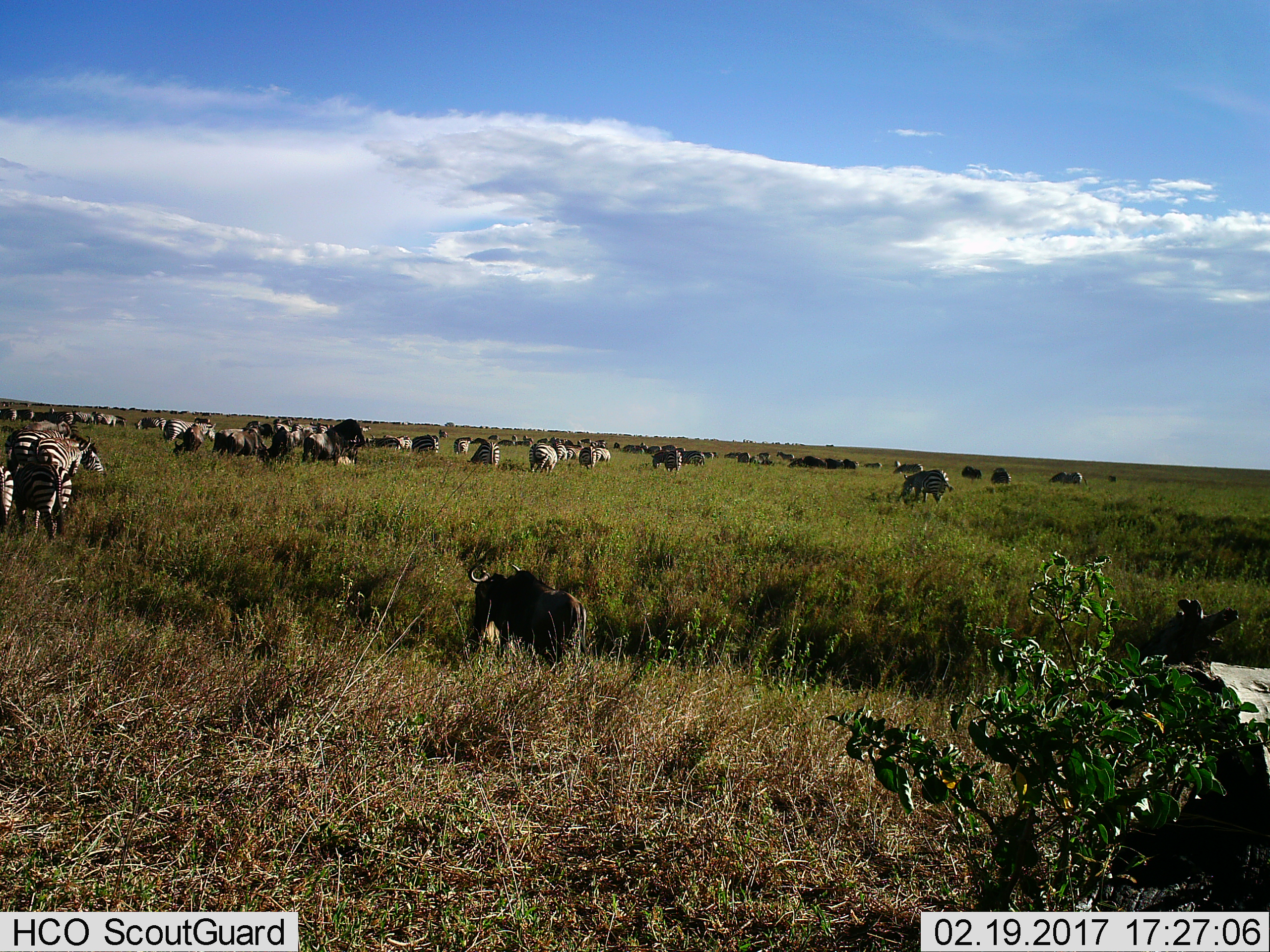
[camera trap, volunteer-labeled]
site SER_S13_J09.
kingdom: Animalia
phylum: Chordata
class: Mammalia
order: Perissodactyla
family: Equidae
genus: Equus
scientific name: Equus quagga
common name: plains zebra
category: zebraplains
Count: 11-50.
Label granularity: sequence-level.